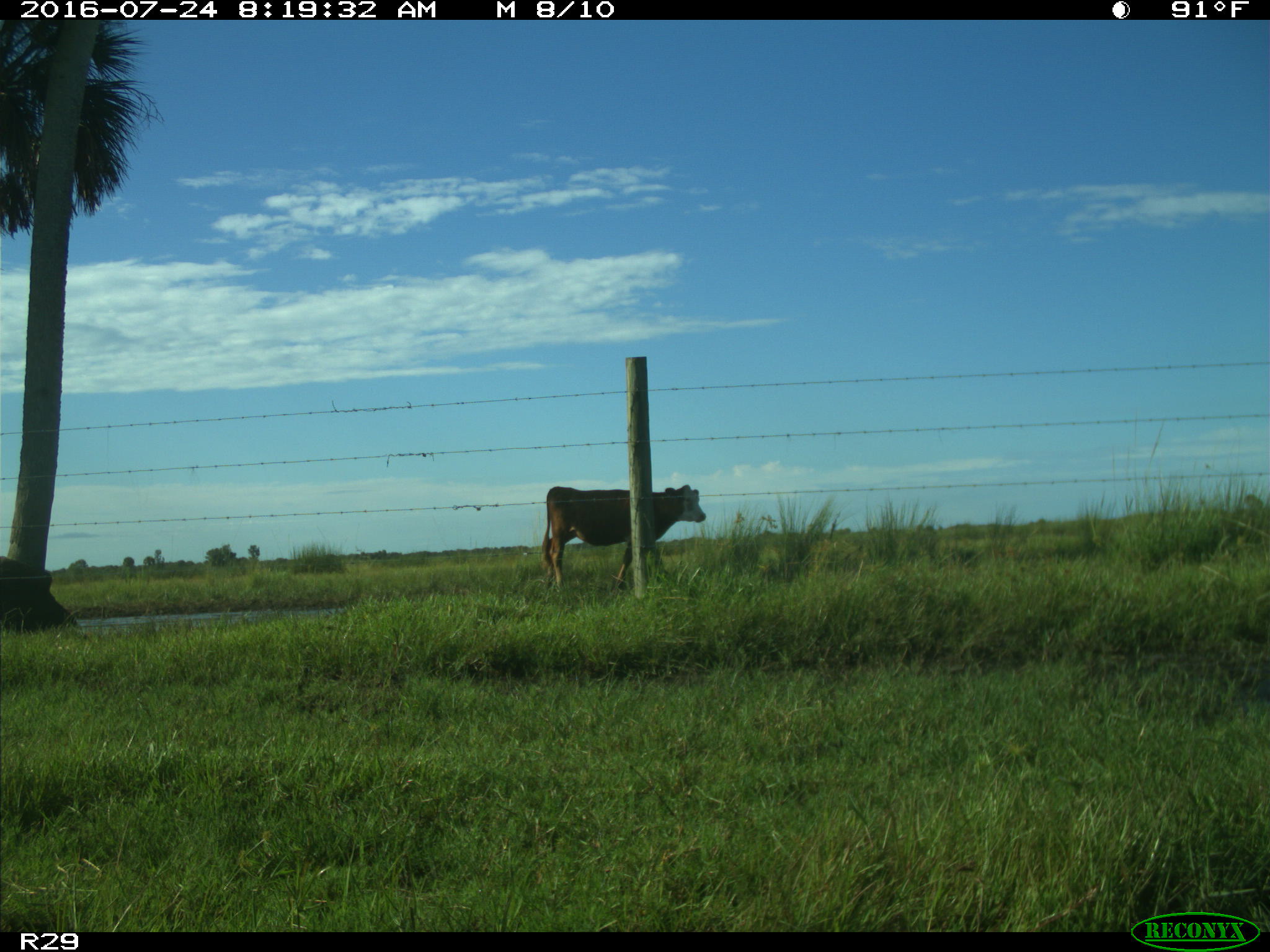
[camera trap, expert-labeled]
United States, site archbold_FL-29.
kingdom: Animalia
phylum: Chordata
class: Mammalia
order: Artiodactyla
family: Bovidae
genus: Bos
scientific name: Bos taurus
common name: domestic cow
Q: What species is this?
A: Bos taurus (domestic cow).